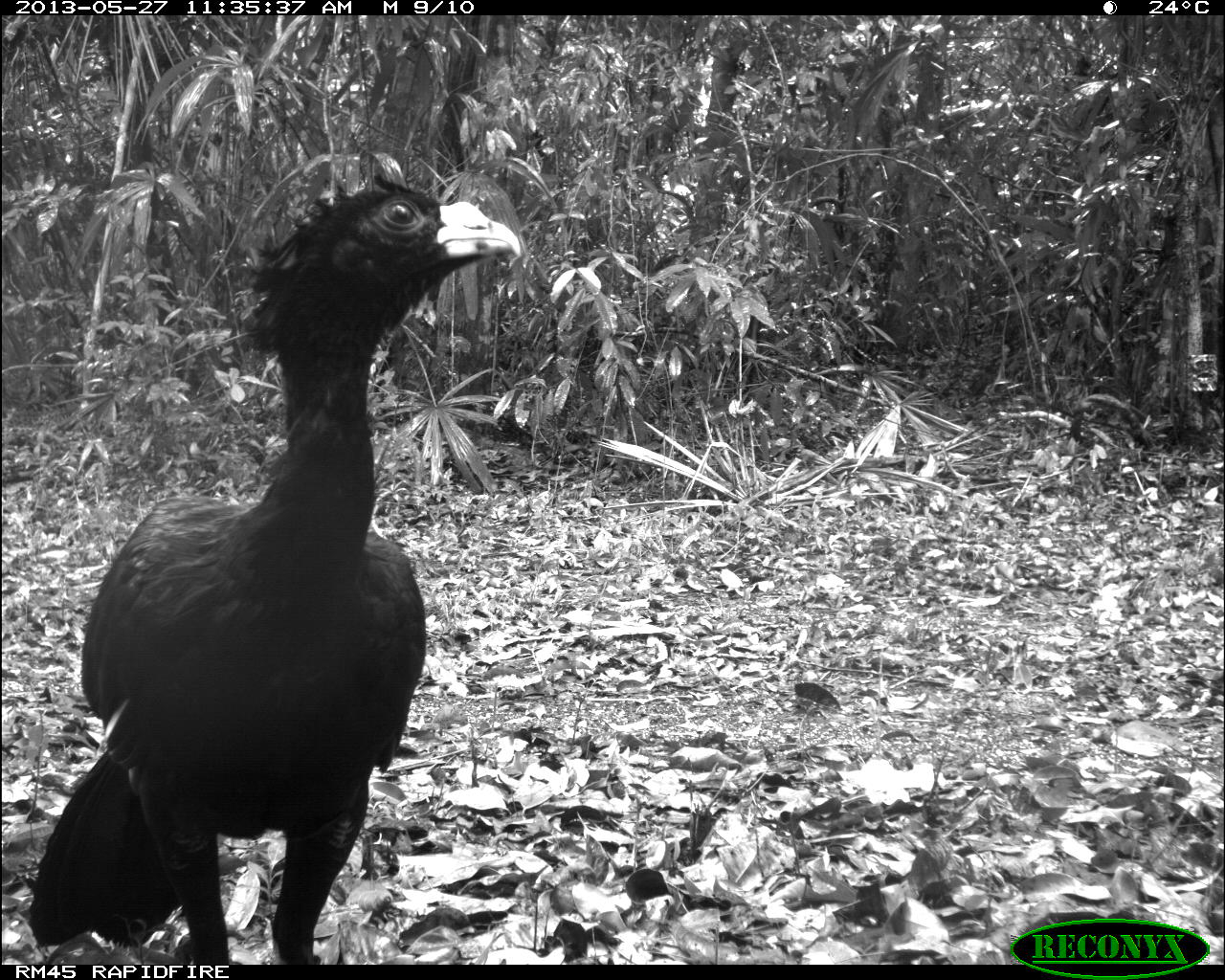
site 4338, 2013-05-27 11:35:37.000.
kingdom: Animalia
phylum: Chordata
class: Aves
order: Galliformes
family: Cracidae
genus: Crax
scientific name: Crax rubra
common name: great curassow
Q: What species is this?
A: Crax rubra (great curassow).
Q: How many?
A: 1.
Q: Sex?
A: Male.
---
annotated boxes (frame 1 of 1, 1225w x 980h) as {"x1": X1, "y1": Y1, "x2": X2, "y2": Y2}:
crax rubra: {"x1": 29, "y1": 168, "x2": 519, "y2": 963}